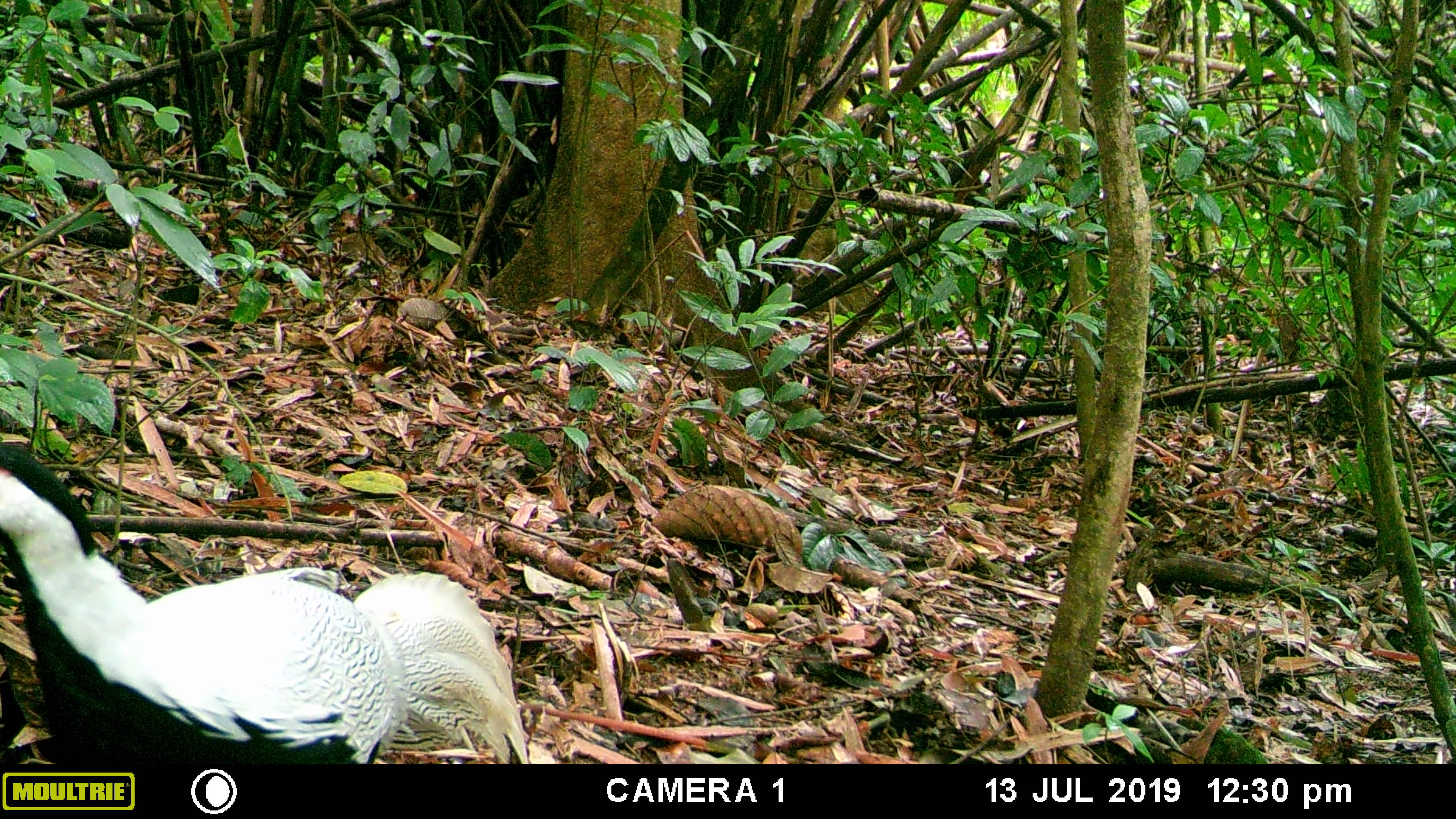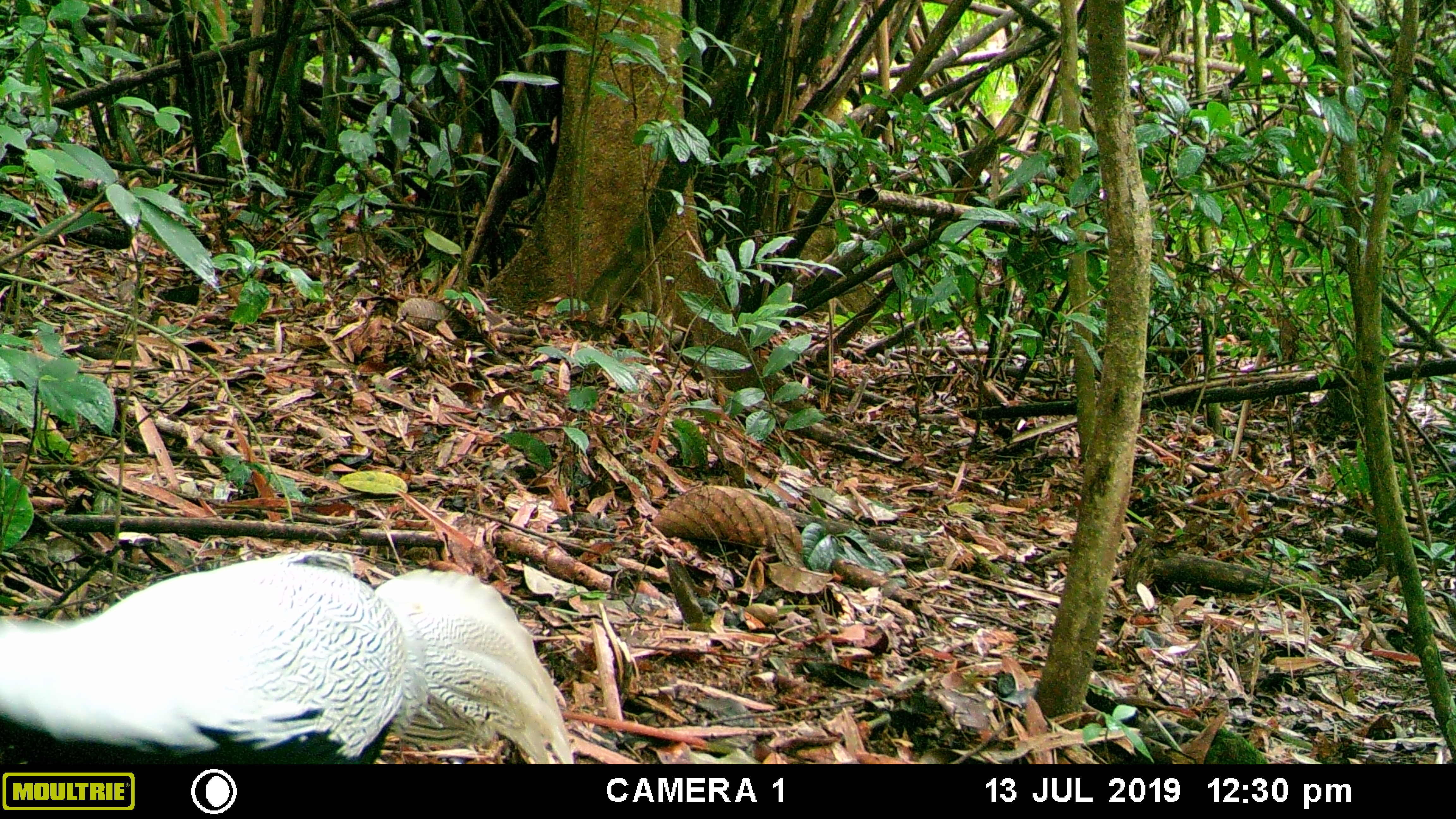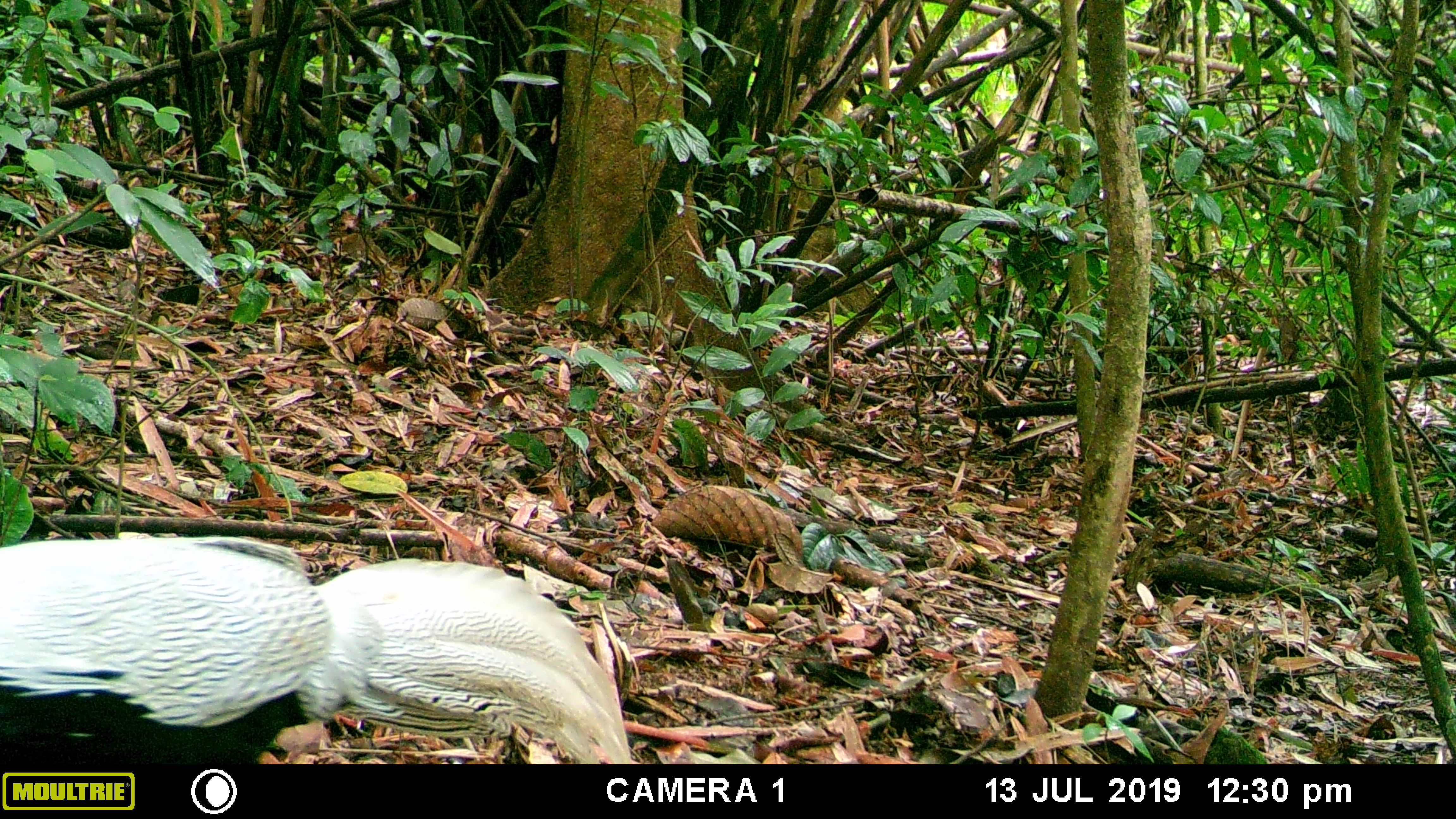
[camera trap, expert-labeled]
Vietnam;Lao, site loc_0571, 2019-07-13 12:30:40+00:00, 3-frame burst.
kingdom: Animalia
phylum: Chordata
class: Aves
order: Galliformes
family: Phasianidae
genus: Lophura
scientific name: Lophura nycthemera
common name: silver pheasant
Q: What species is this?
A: Silver pheasant (Lophura nycthemera).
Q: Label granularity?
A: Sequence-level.